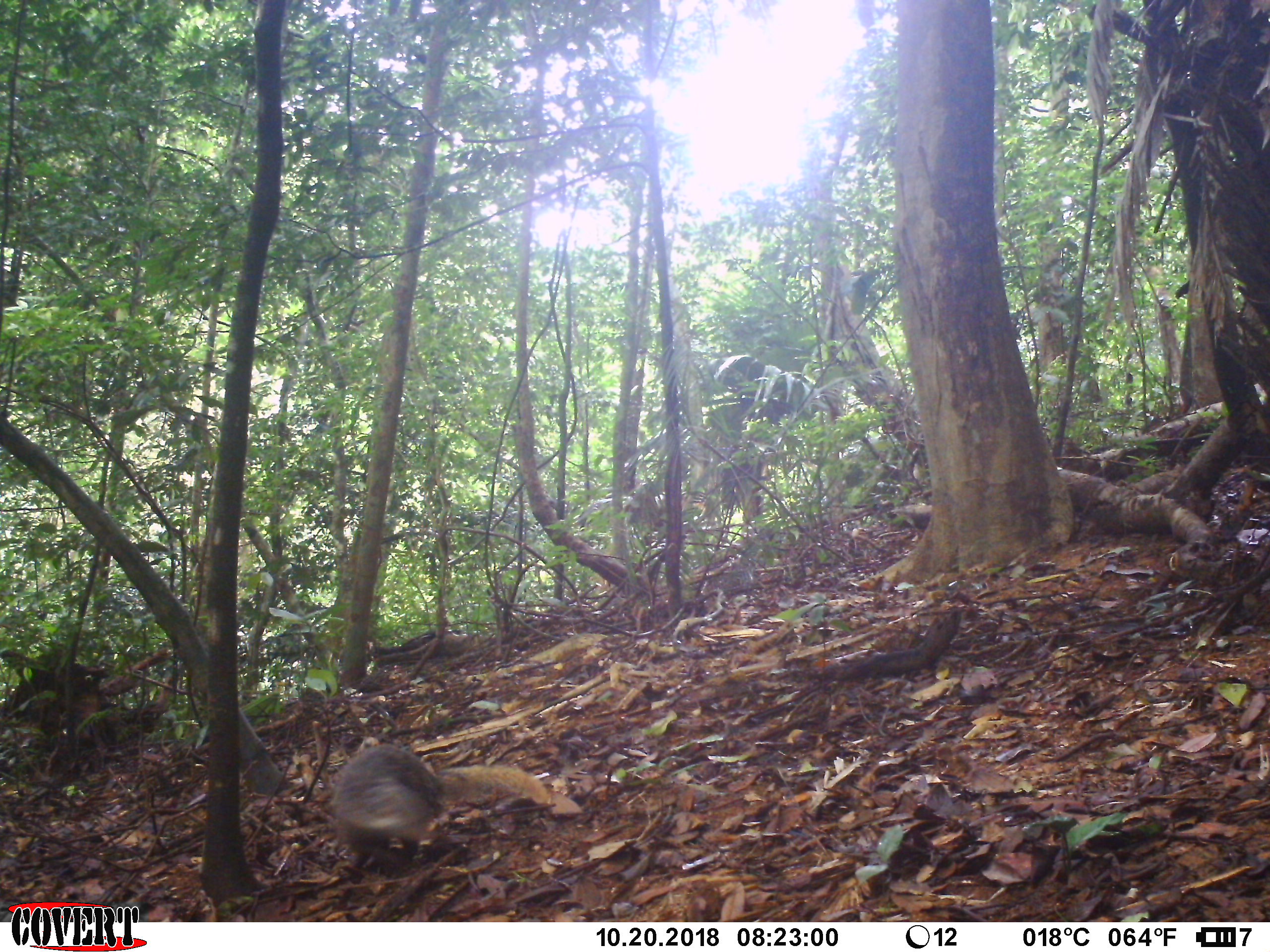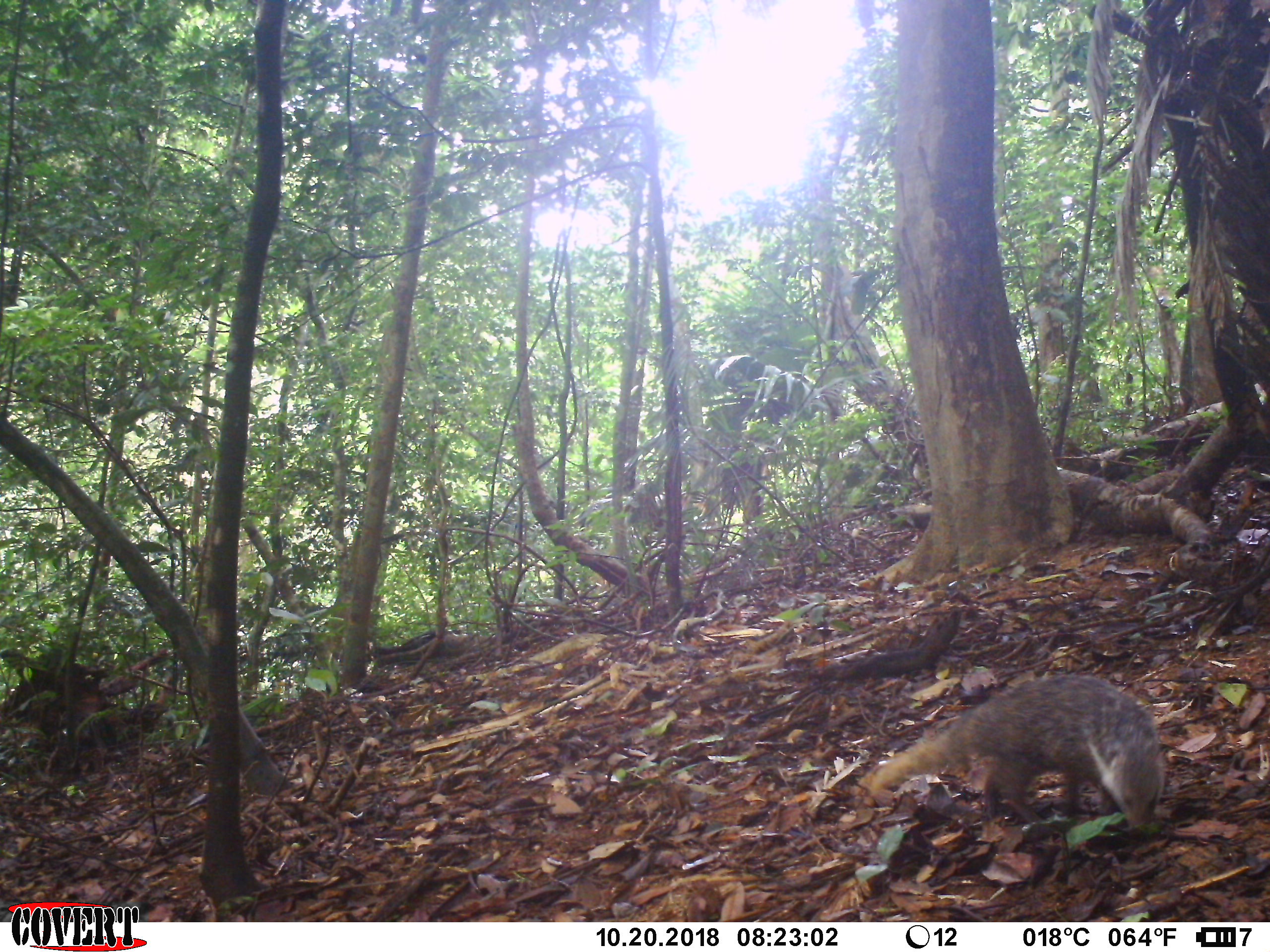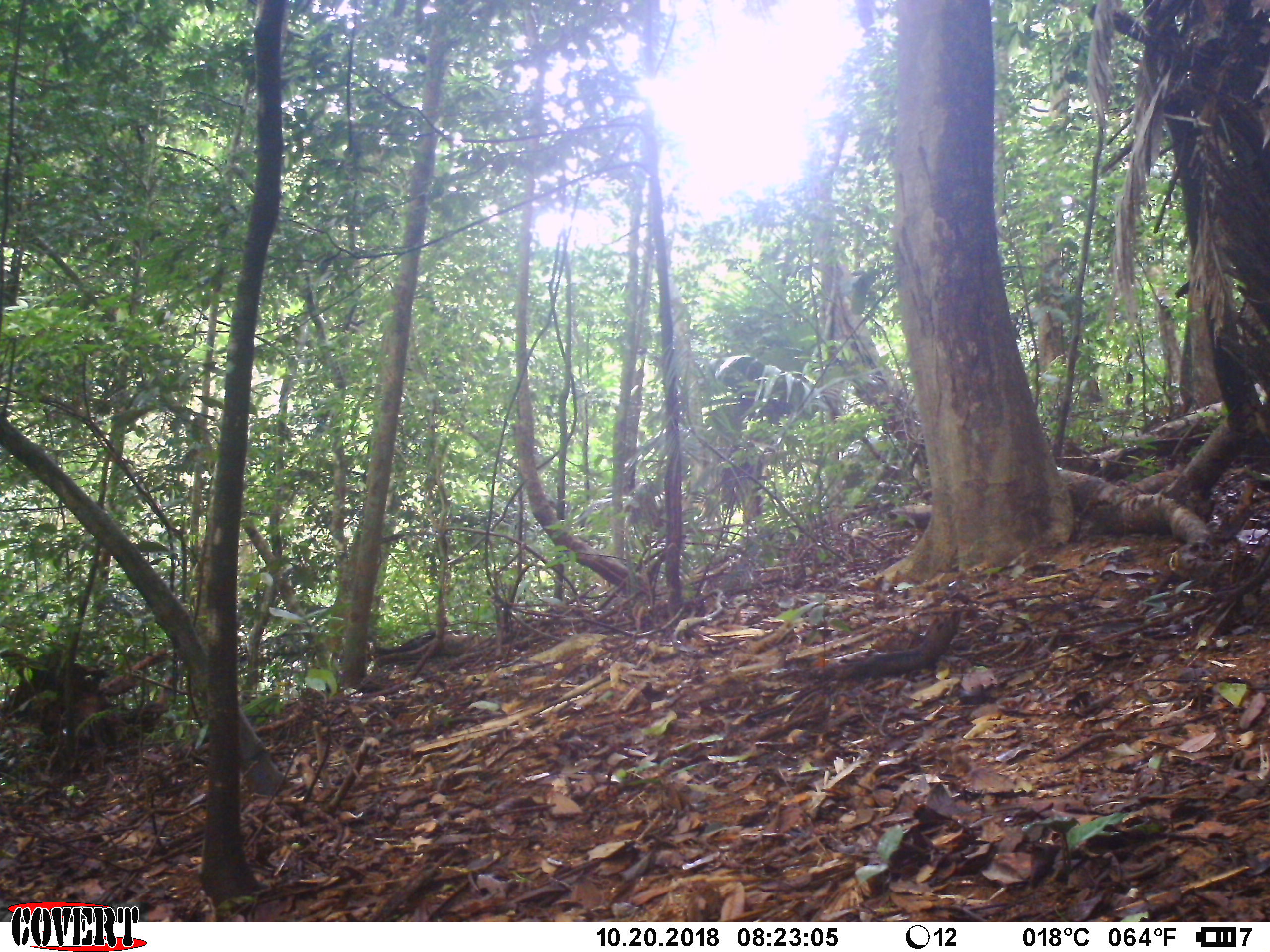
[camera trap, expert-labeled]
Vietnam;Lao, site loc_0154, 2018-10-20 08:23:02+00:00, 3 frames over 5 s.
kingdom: Animalia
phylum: Chordata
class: Mammalia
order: Carnivora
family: Herpestidae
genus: Urva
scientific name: Urva urva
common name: crab-eating mongoose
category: crab eating mongoose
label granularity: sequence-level